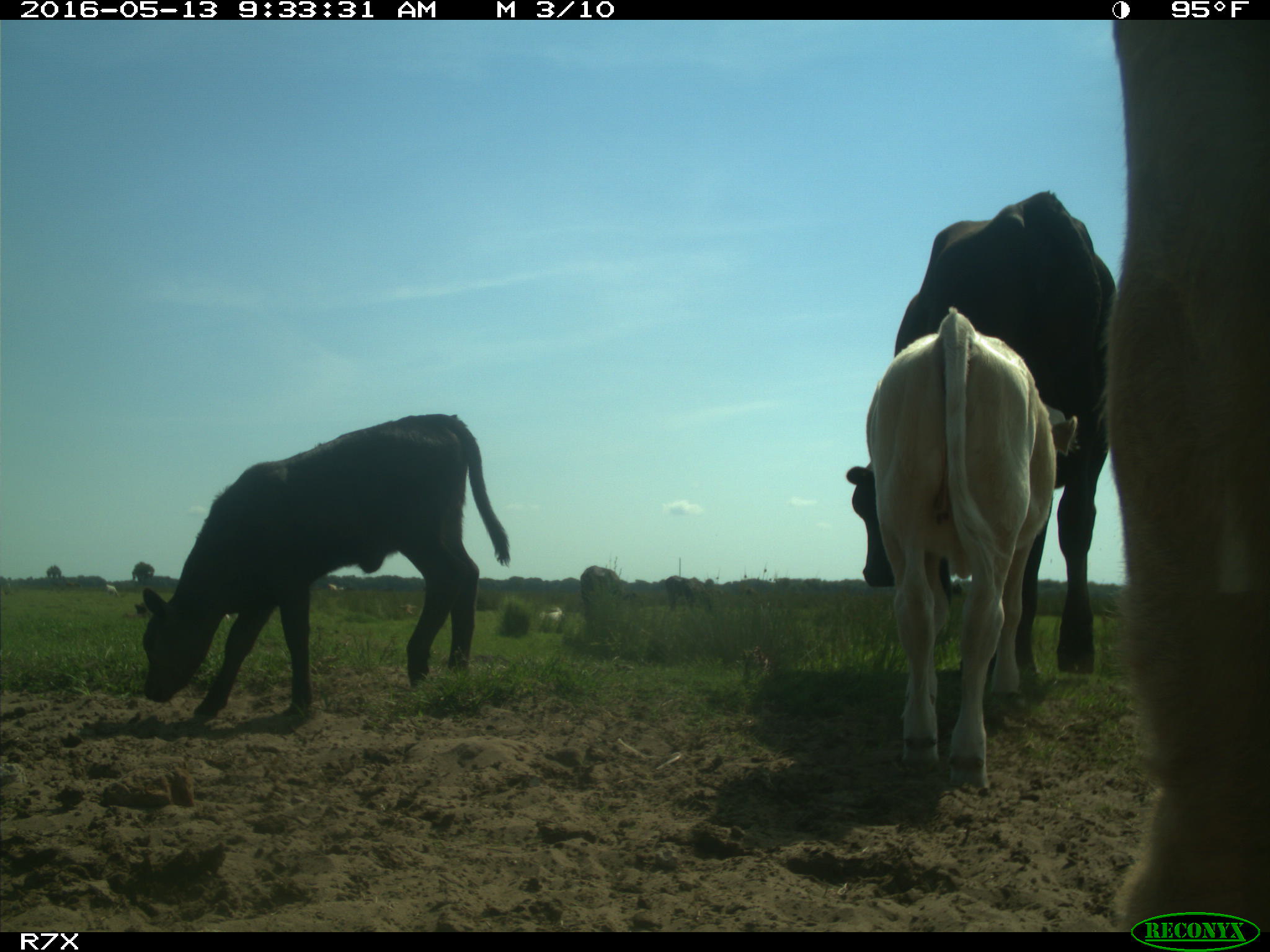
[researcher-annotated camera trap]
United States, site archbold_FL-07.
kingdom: Animalia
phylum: Chordata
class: Mammalia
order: Artiodactyla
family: Bovidae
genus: Bos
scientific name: Bos taurus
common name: domestic cow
Bos taurus (domestic cow).